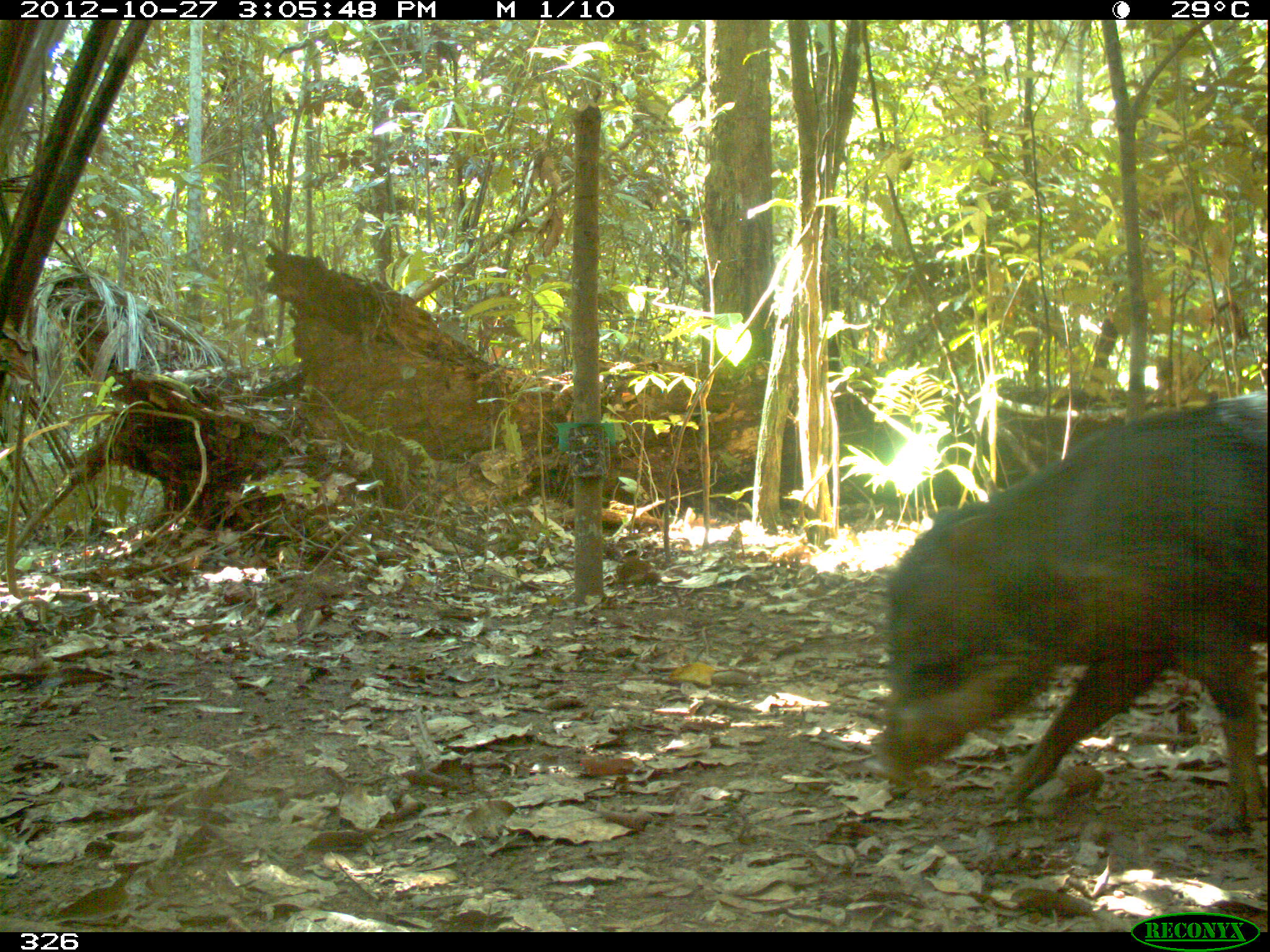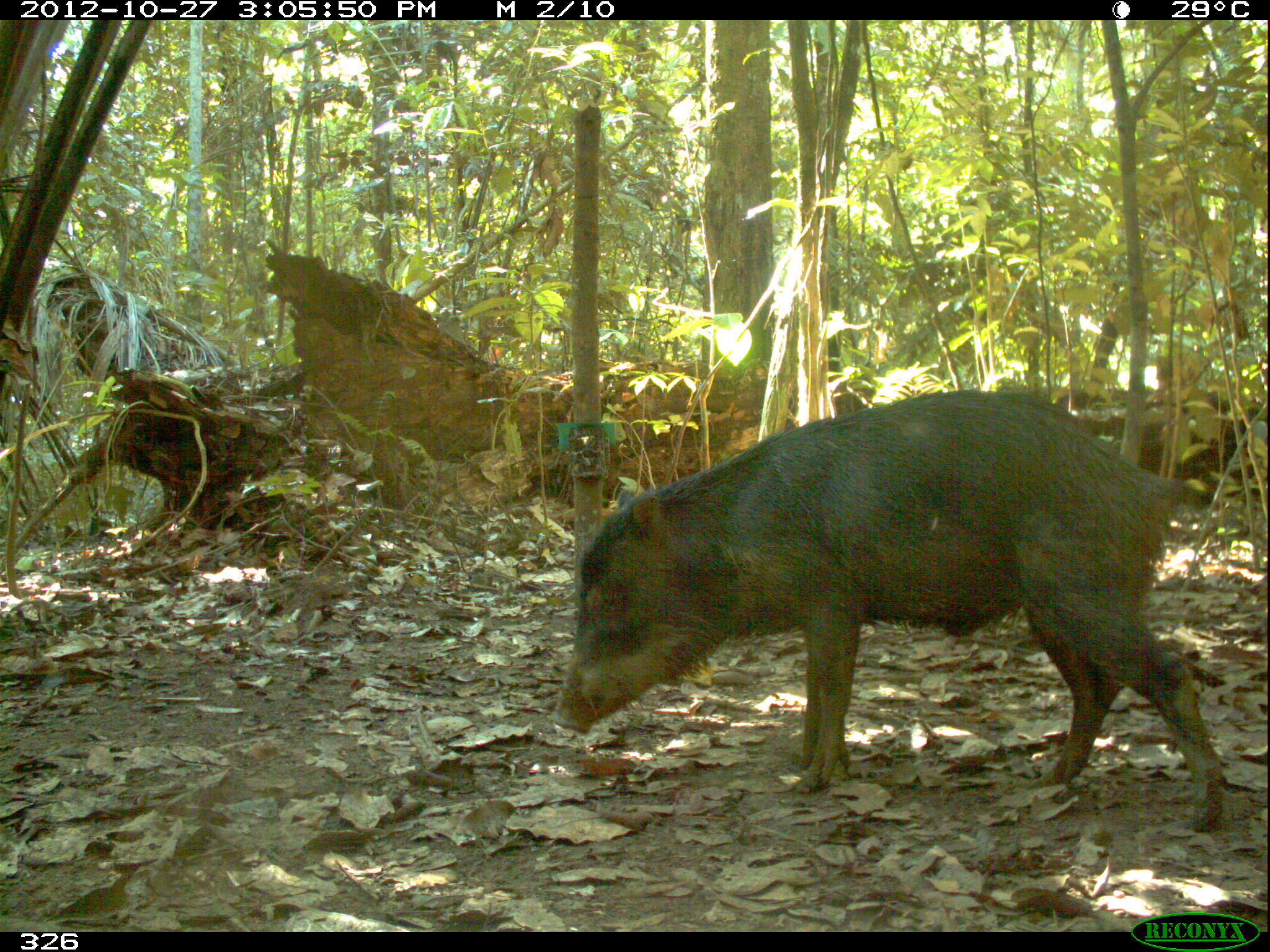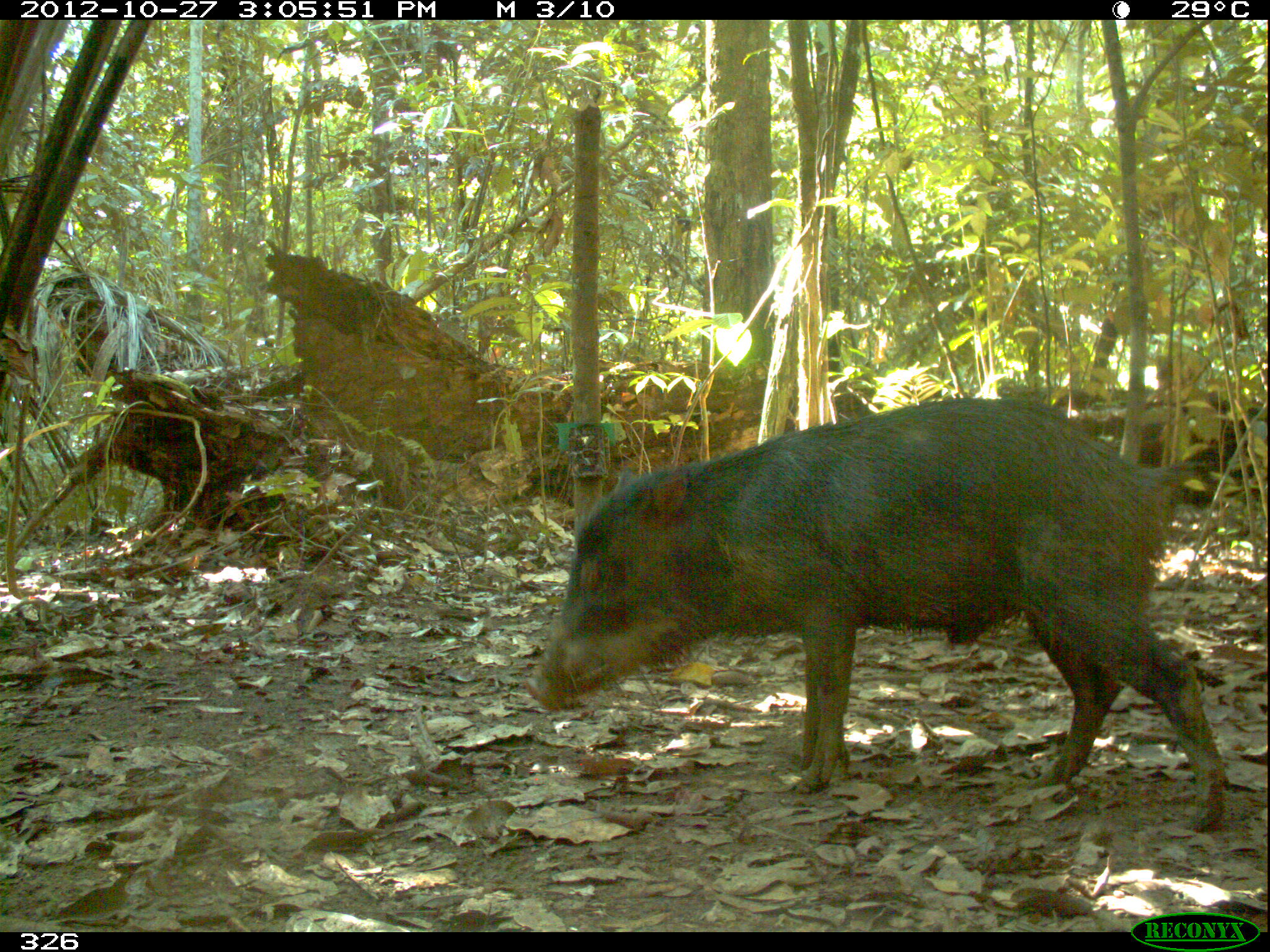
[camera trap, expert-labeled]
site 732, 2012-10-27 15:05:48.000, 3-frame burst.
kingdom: Animalia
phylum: Chordata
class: Mammalia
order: Artiodactyla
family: Tayassuidae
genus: Tayassu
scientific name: Tayassu pecari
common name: white-lipped peccary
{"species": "Tayassu pecari (white-lipped peccary)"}